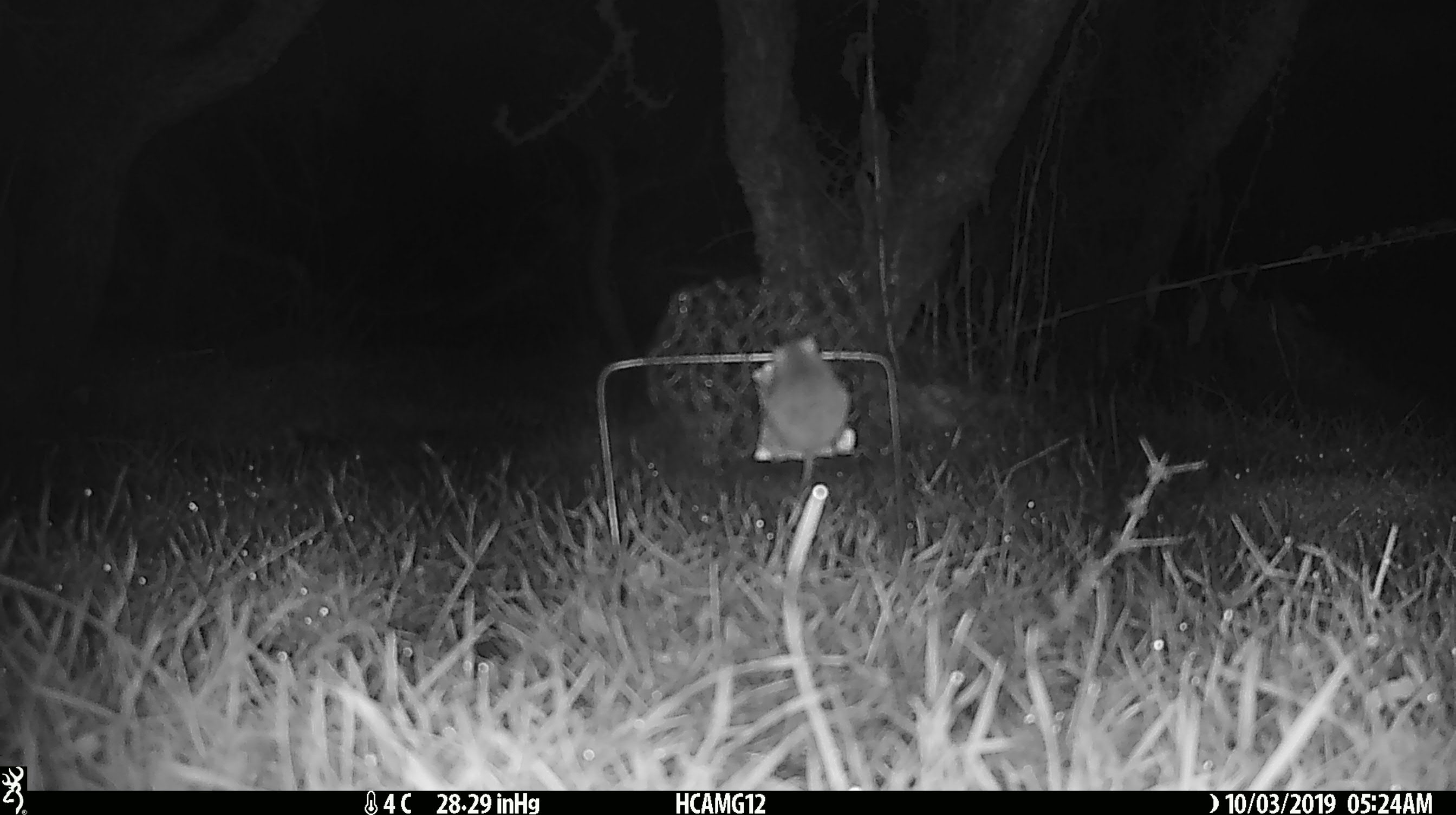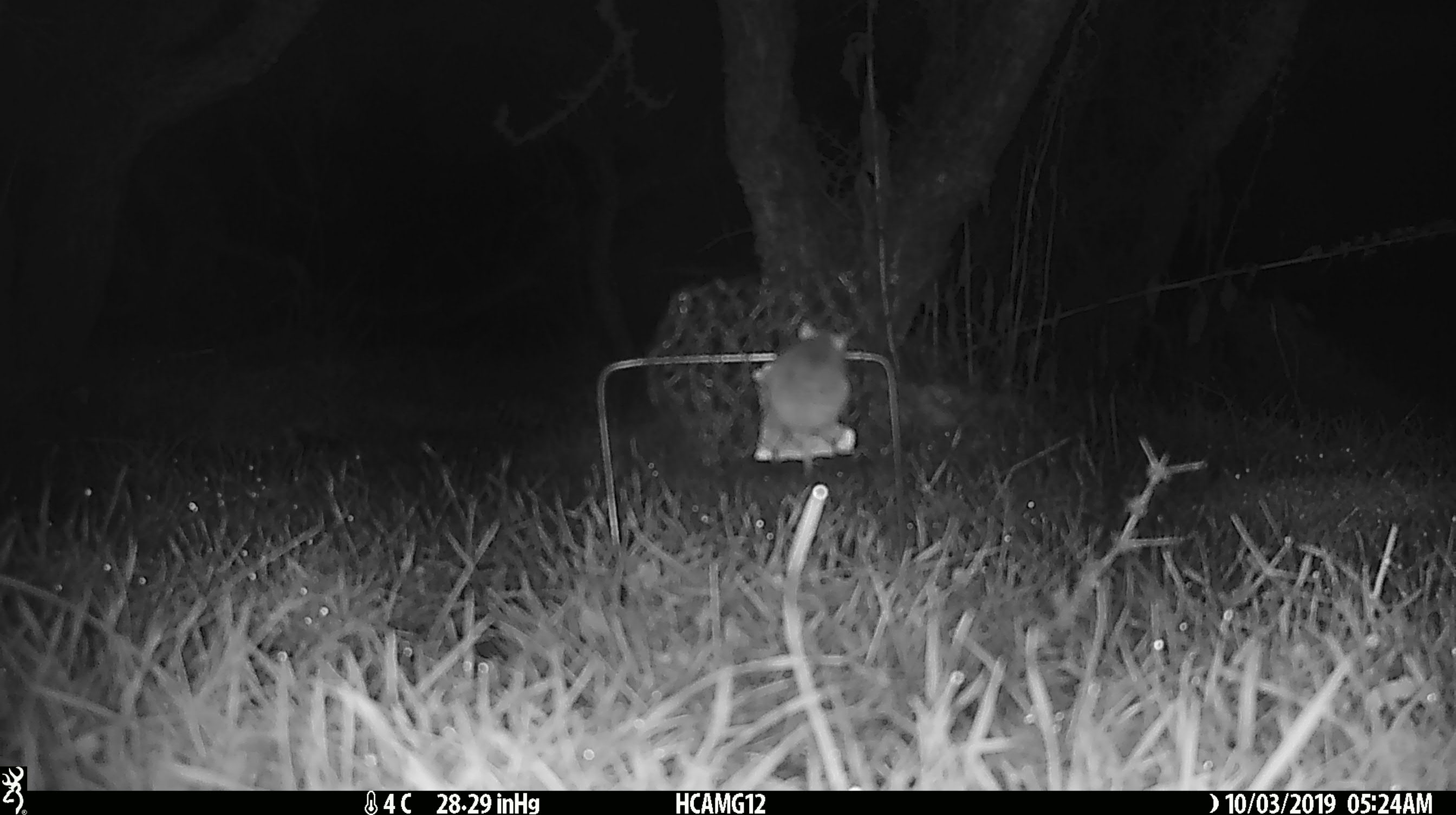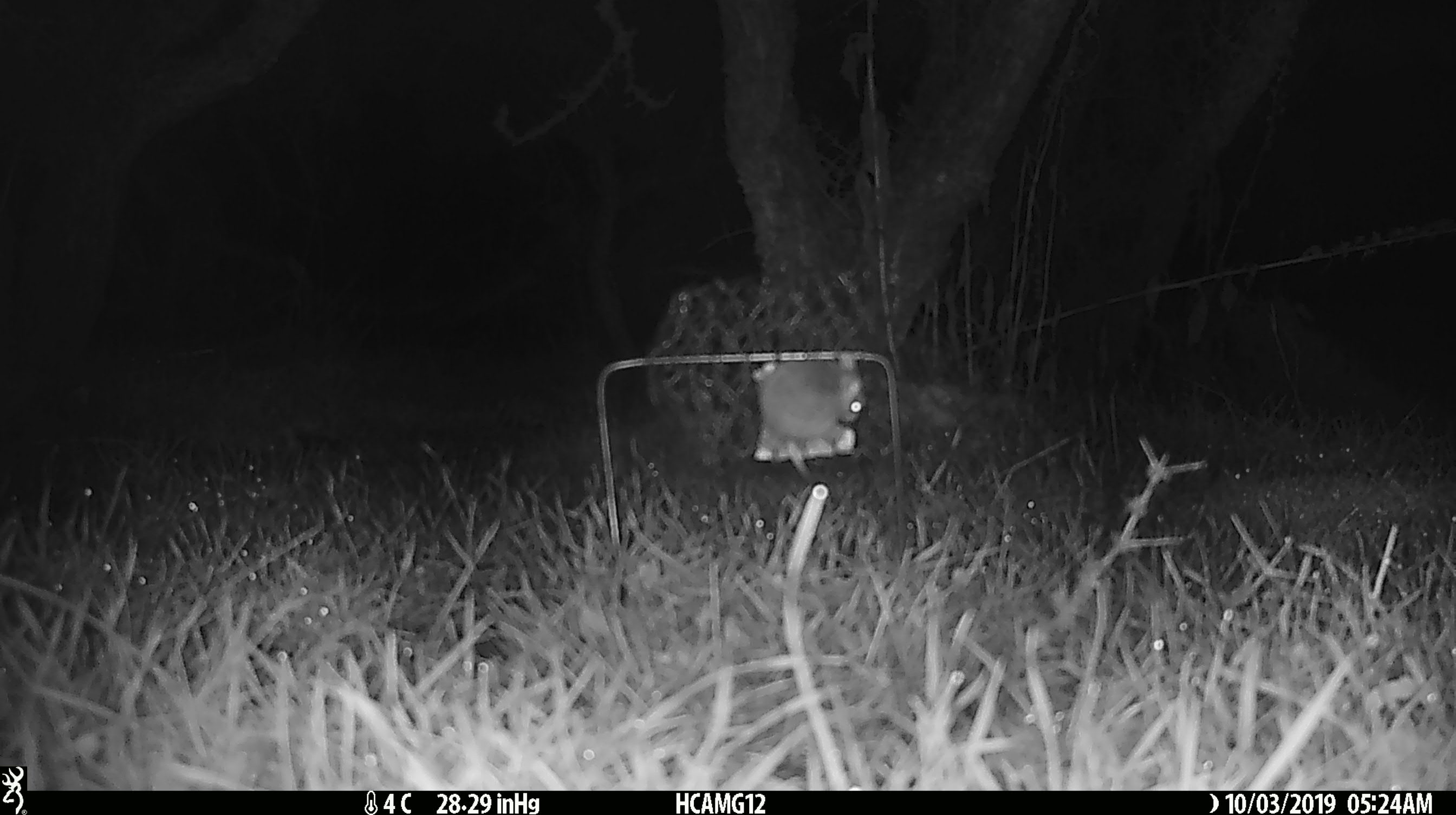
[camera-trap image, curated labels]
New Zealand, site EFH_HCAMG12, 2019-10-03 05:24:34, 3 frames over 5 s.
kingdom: Animalia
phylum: Chordata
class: Mammalia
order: Rodentia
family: Muridae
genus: Mus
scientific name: Mus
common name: mouse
Mouse (Mus).